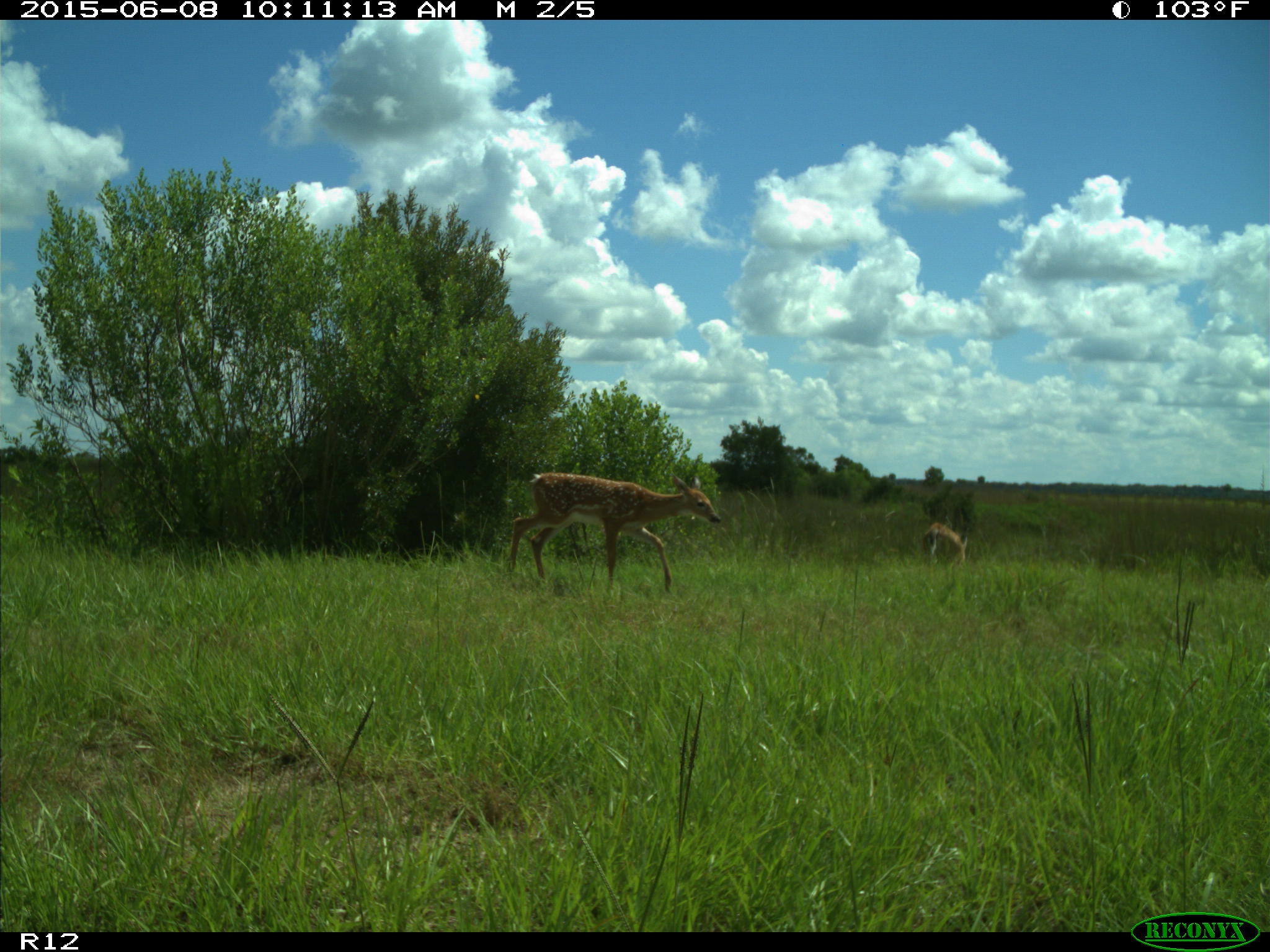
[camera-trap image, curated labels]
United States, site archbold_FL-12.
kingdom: Animalia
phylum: Chordata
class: Mammalia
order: Artiodactyla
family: Cervidae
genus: Odocoileus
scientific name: Odocoileus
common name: deer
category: unidentified deer